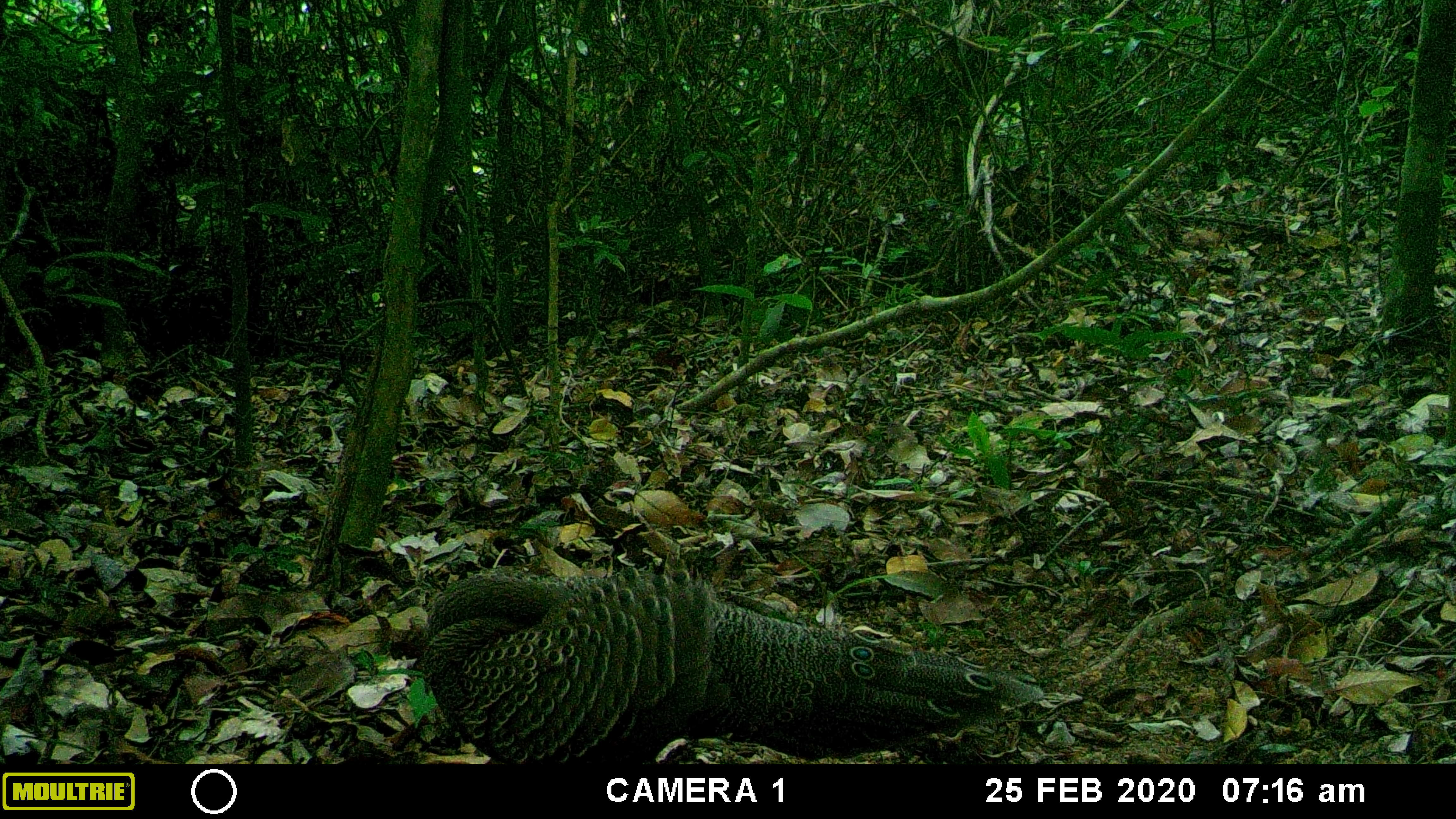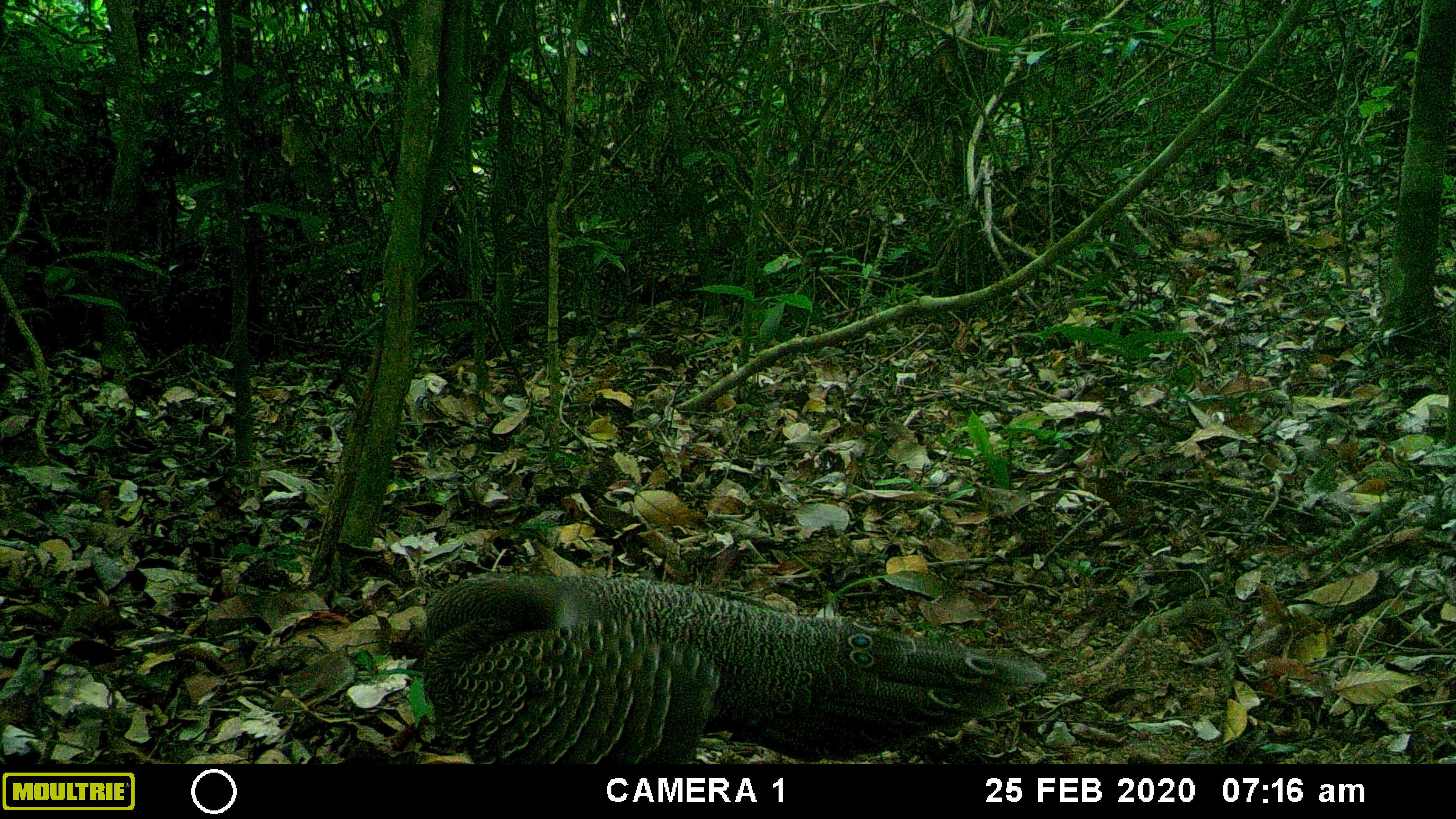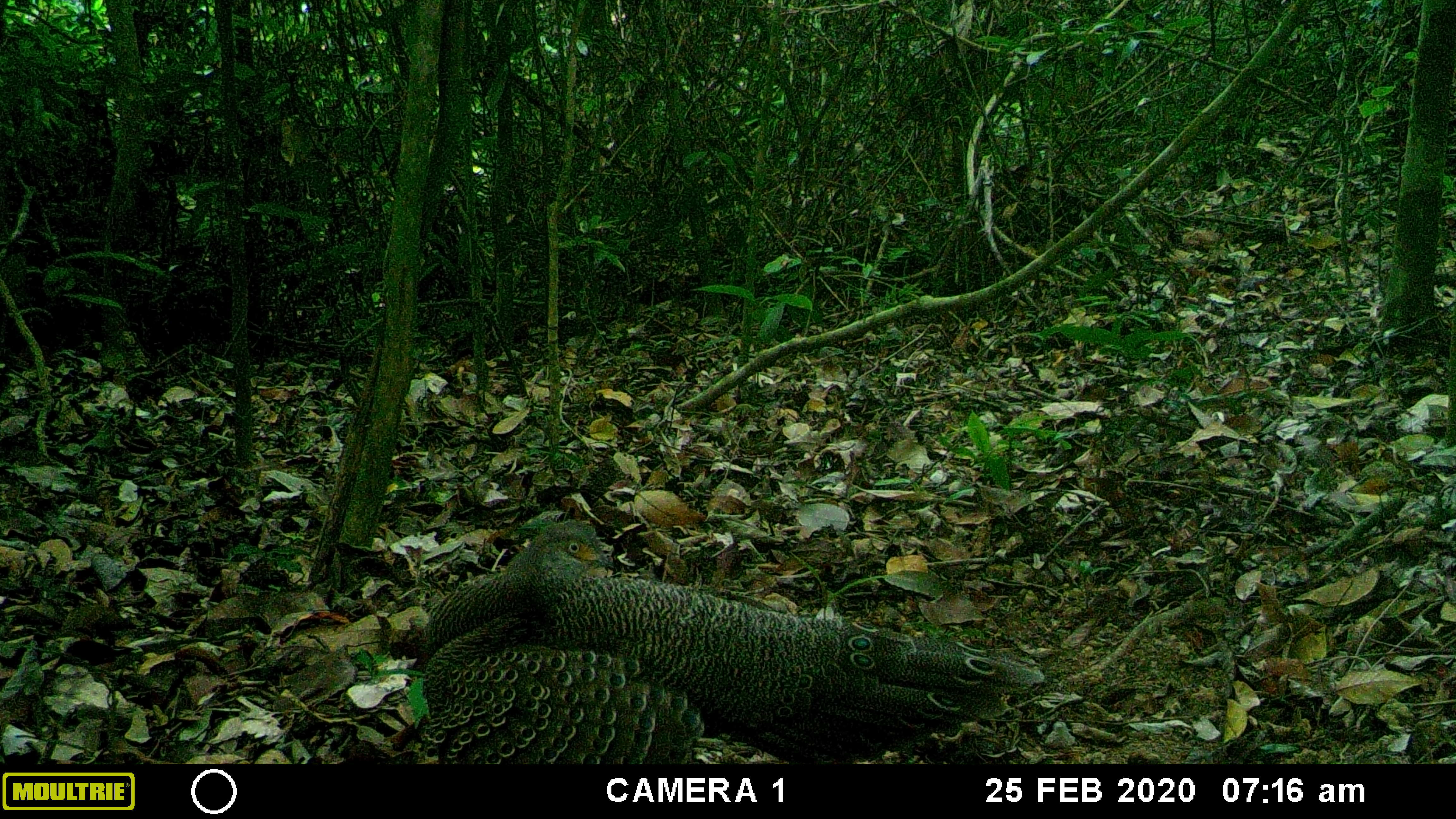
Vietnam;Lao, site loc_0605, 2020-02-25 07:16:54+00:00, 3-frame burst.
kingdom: Animalia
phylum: Chordata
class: Aves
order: Galliformes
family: Phasianidae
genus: Polyplectron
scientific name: Polyplectron bicalcaratum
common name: gray peacock-pheasant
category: grey peacock pheasant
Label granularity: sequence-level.